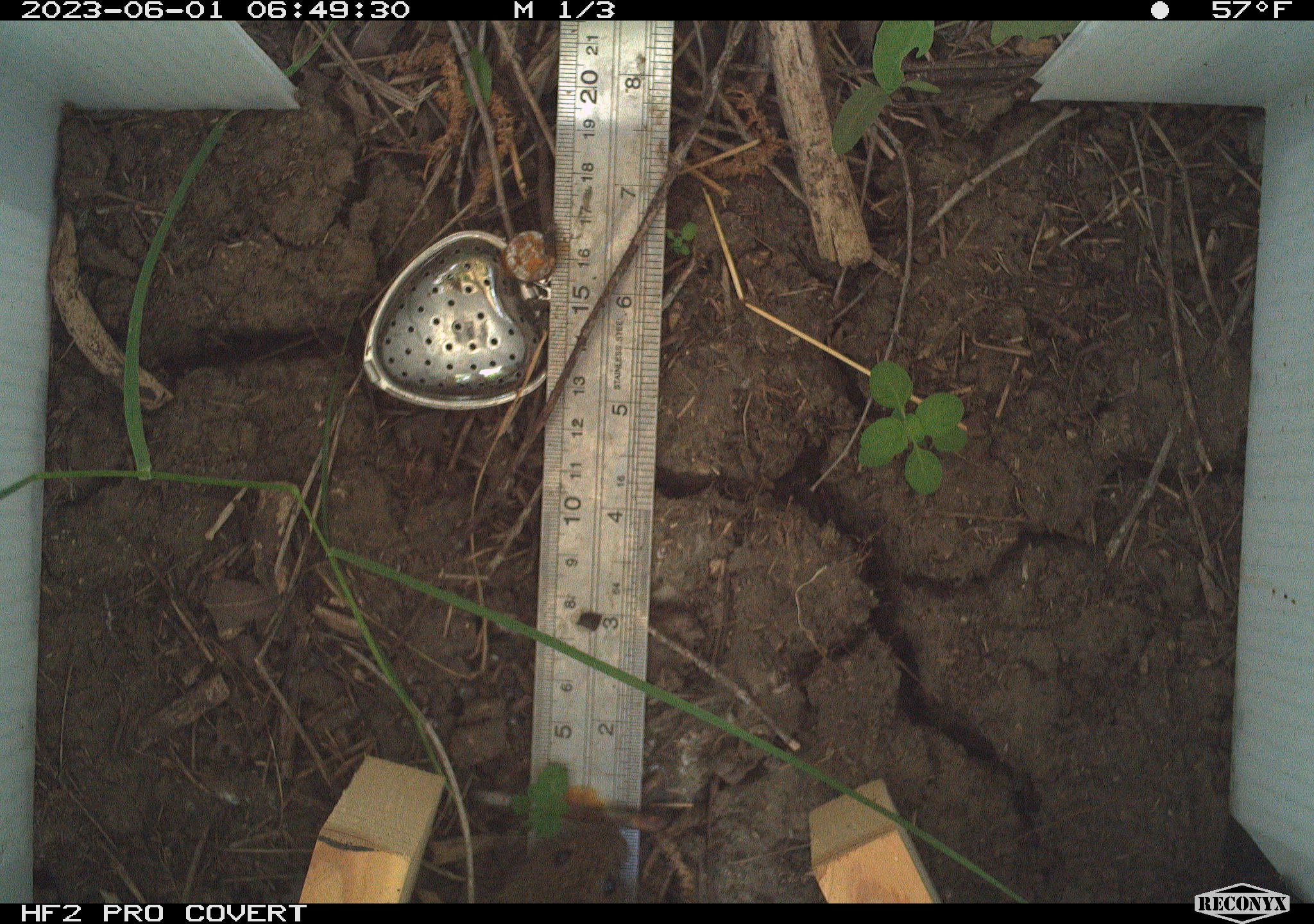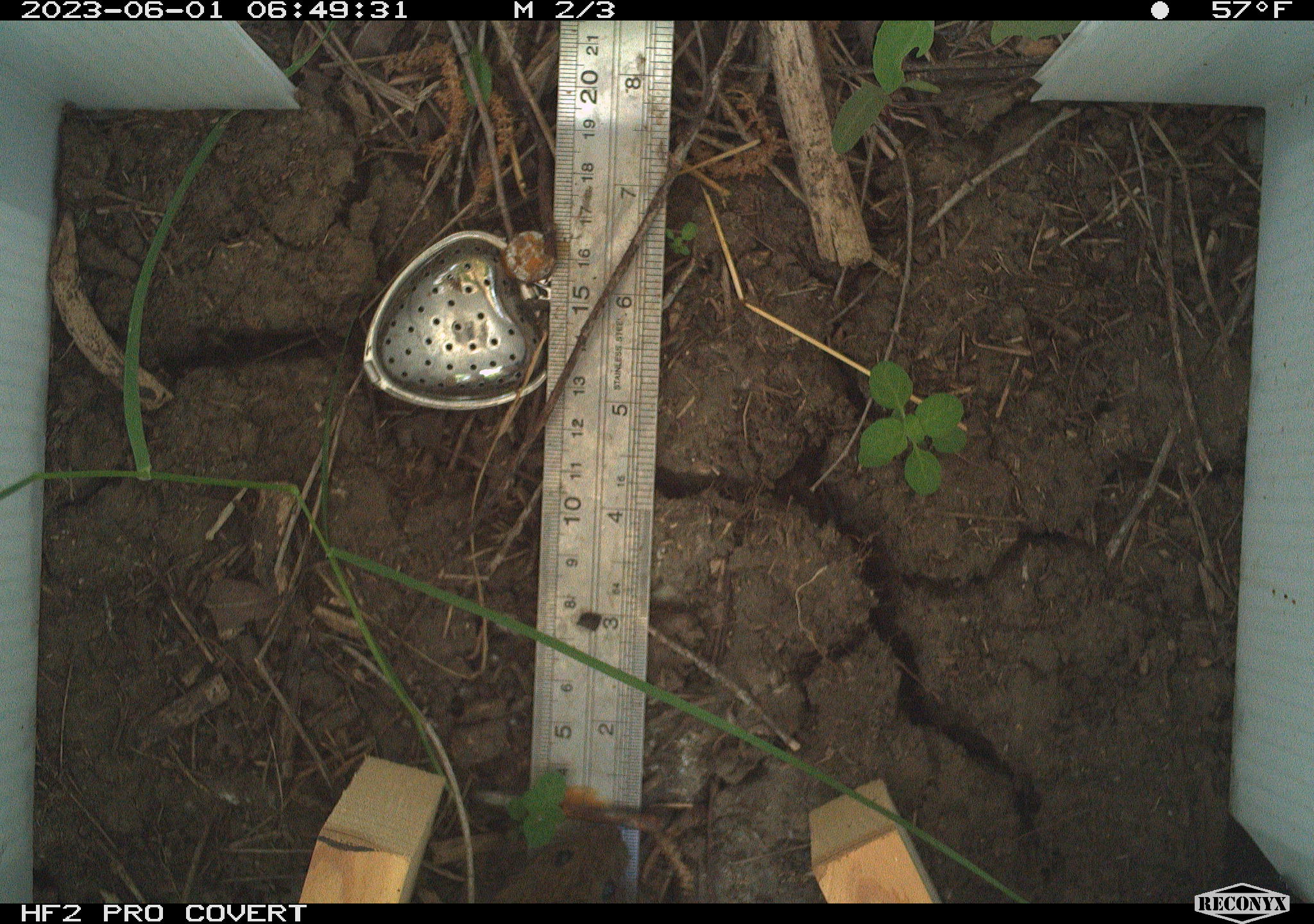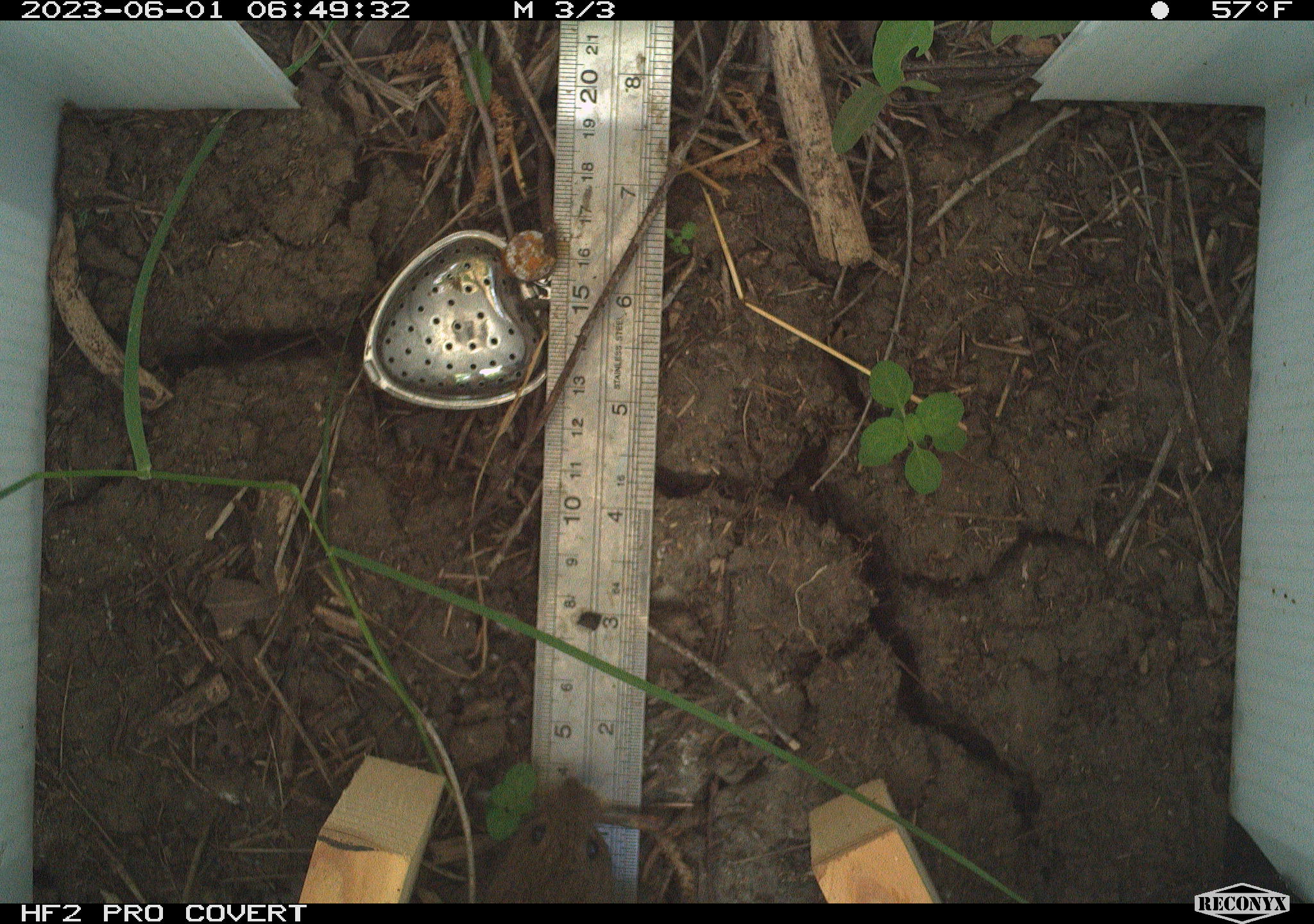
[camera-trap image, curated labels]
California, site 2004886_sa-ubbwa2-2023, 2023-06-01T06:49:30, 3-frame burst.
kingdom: Animalia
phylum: Chordata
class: Mammalia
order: Rodentia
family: Cricetidae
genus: Microtus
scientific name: Microtus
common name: meadow vole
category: microtus species